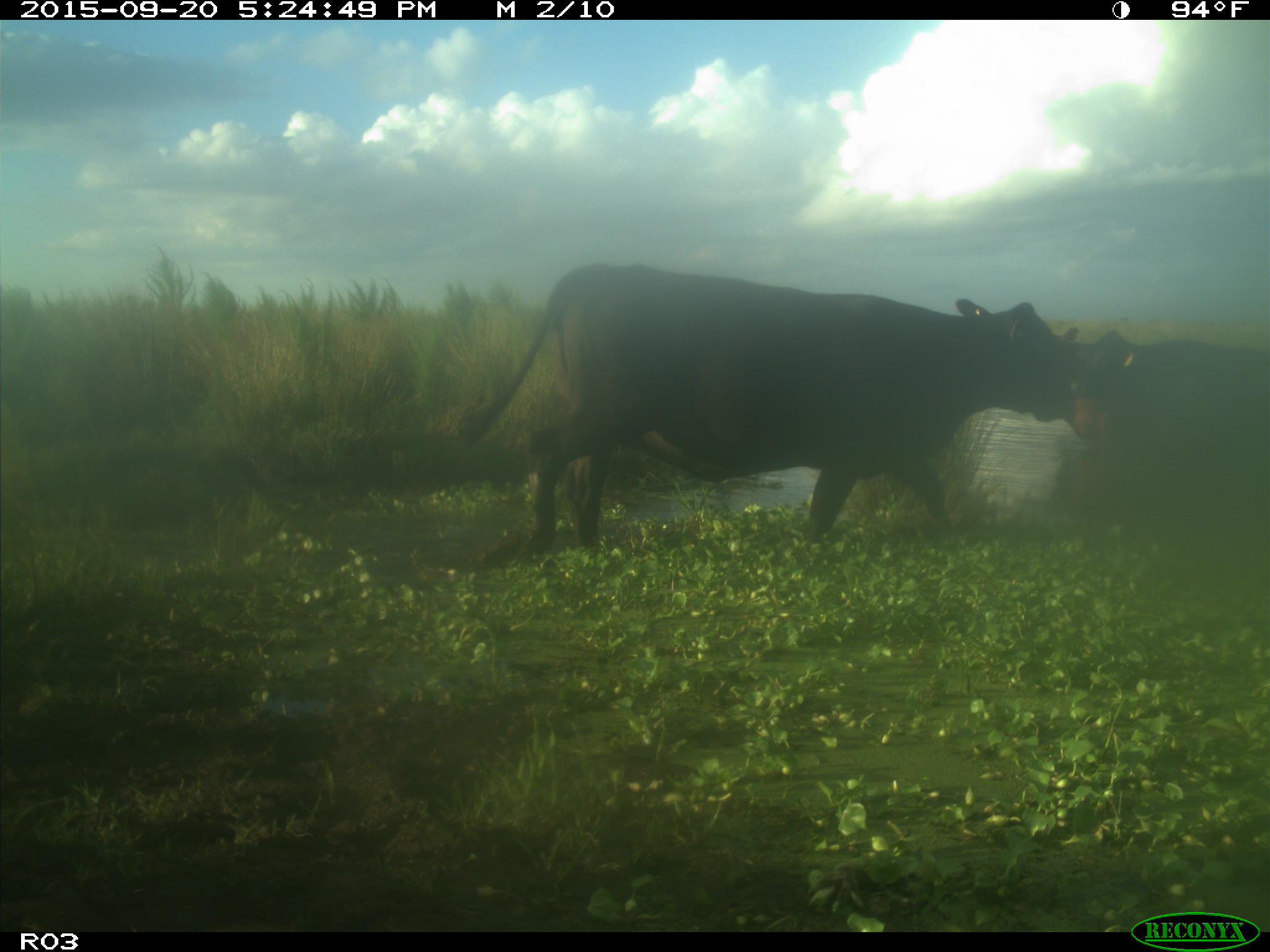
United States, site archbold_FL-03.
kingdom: Animalia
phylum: Chordata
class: Mammalia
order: Artiodactyla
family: Bovidae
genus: Bos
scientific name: Bos taurus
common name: domestic cow